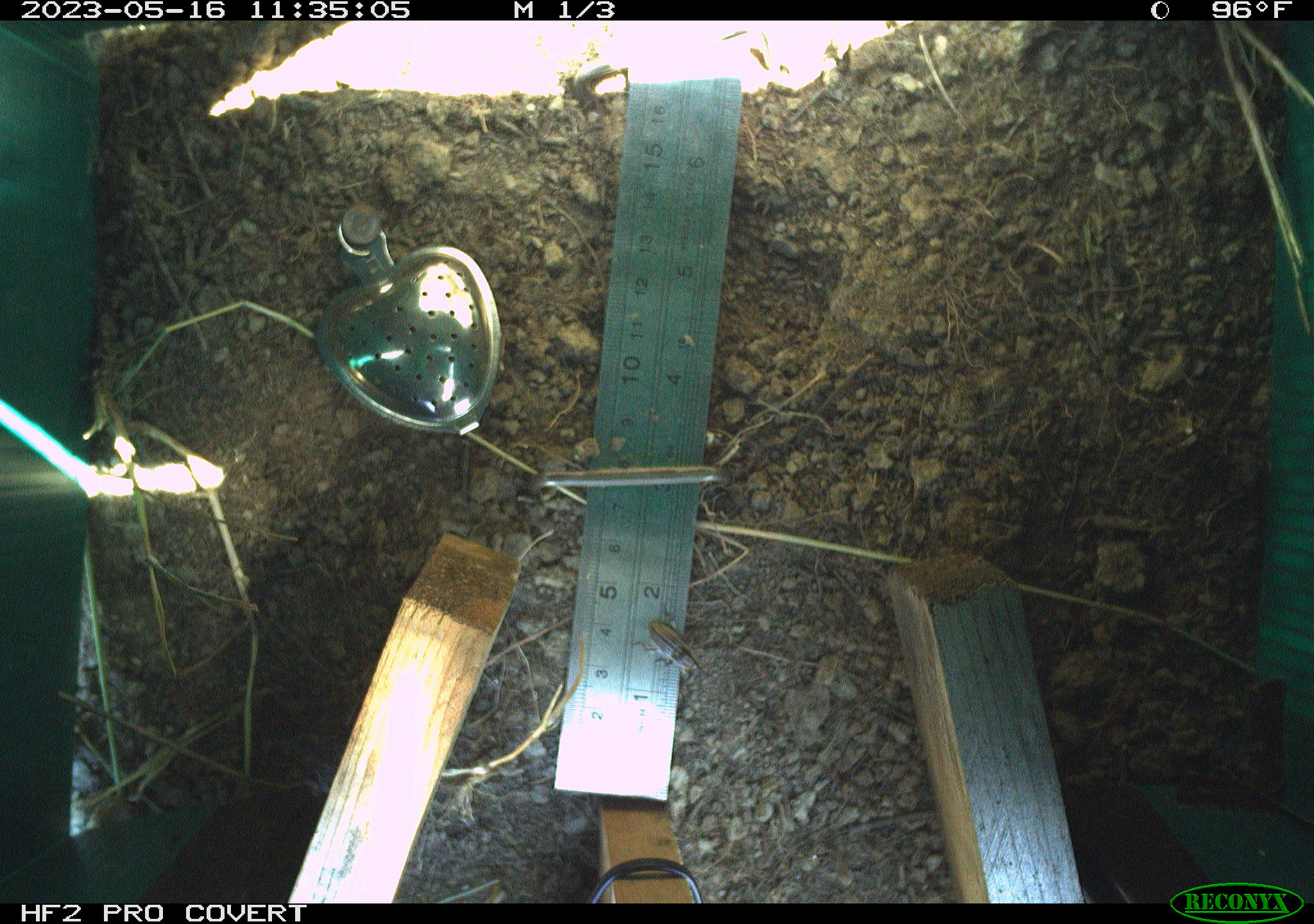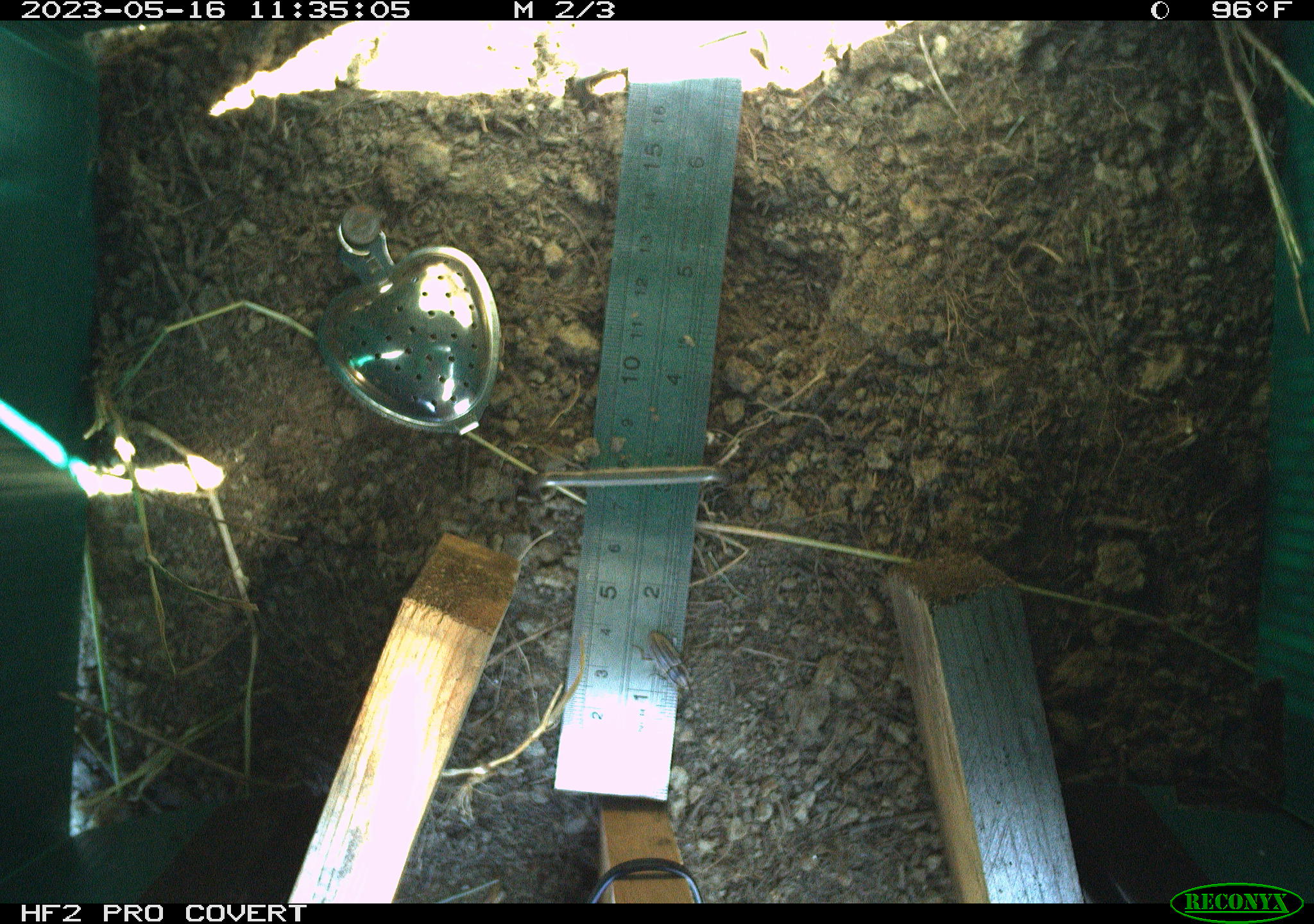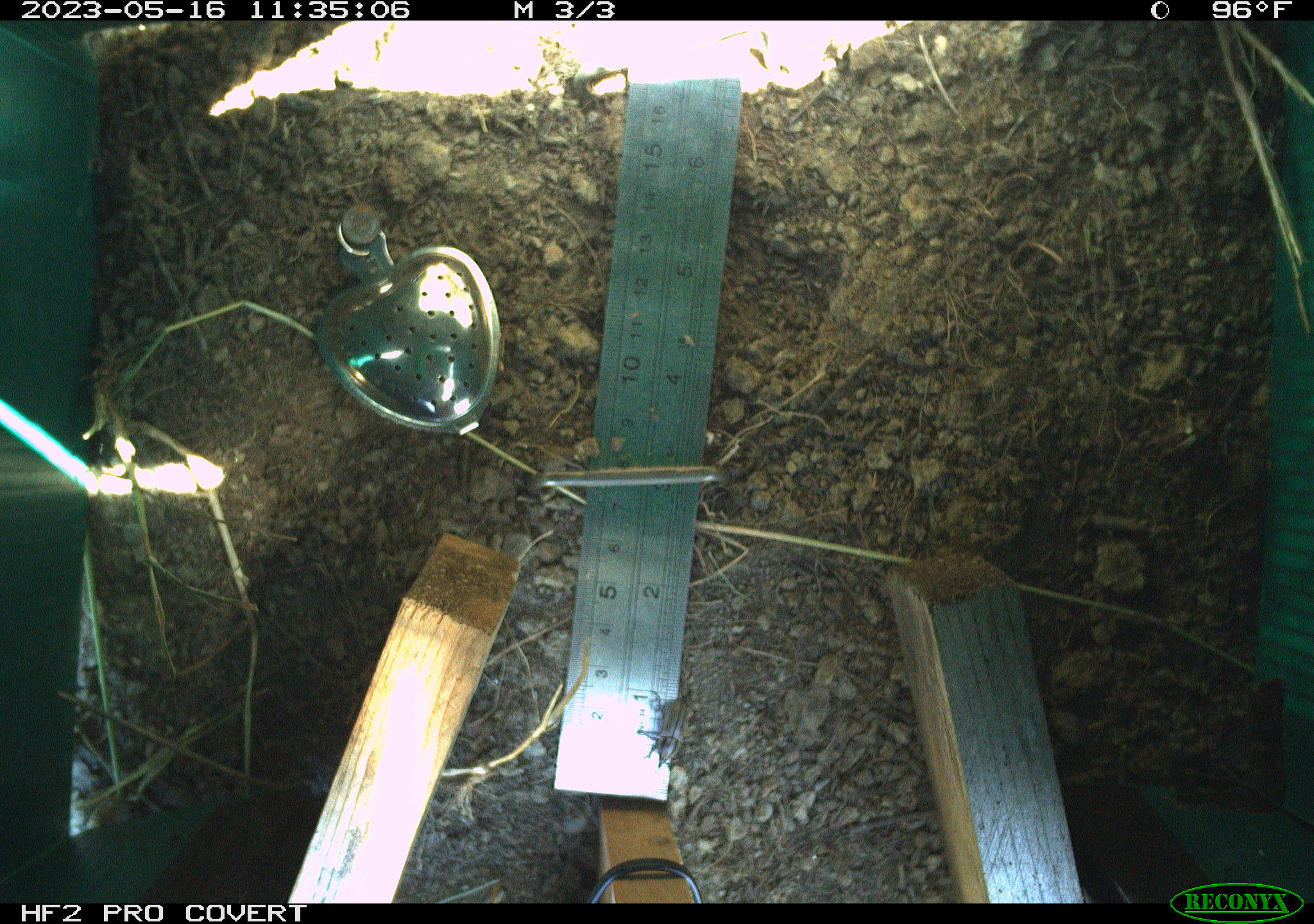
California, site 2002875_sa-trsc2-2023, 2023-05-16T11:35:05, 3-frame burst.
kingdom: Animalia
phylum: Arthropoda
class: Insecta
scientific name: Insecta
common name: insect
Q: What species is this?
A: Insect (Insecta).